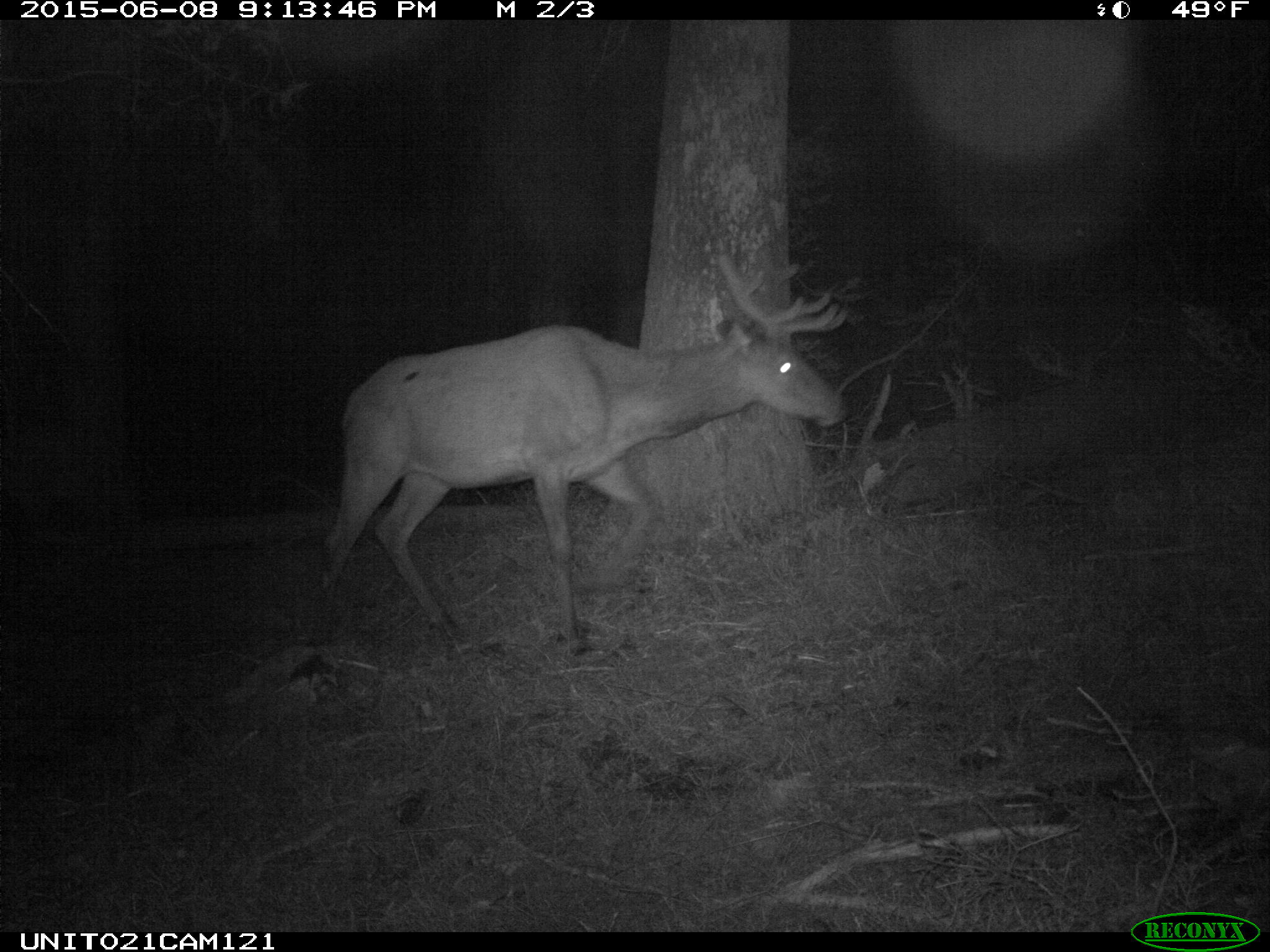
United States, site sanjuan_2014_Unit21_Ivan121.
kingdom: Animalia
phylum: Chordata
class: Mammalia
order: Artiodactyla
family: Cervidae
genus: Cervus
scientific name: Cervus elaphus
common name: red deer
Cervus elaphus (red deer).